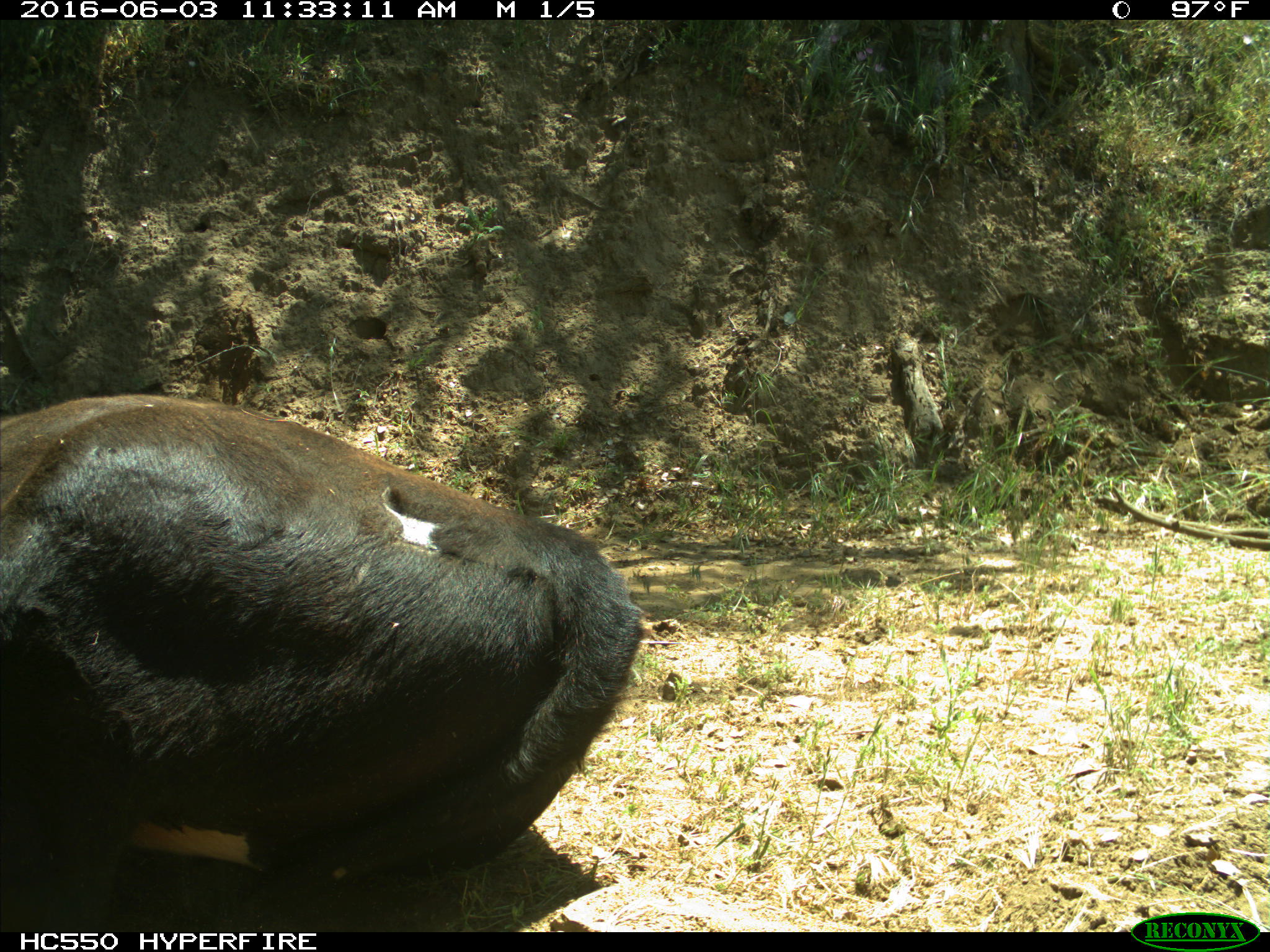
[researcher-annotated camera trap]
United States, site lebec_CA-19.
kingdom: Animalia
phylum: Chordata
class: Mammalia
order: Artiodactyla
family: Bovidae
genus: Bos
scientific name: Bos taurus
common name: domestic cow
Bos taurus (domestic cow).